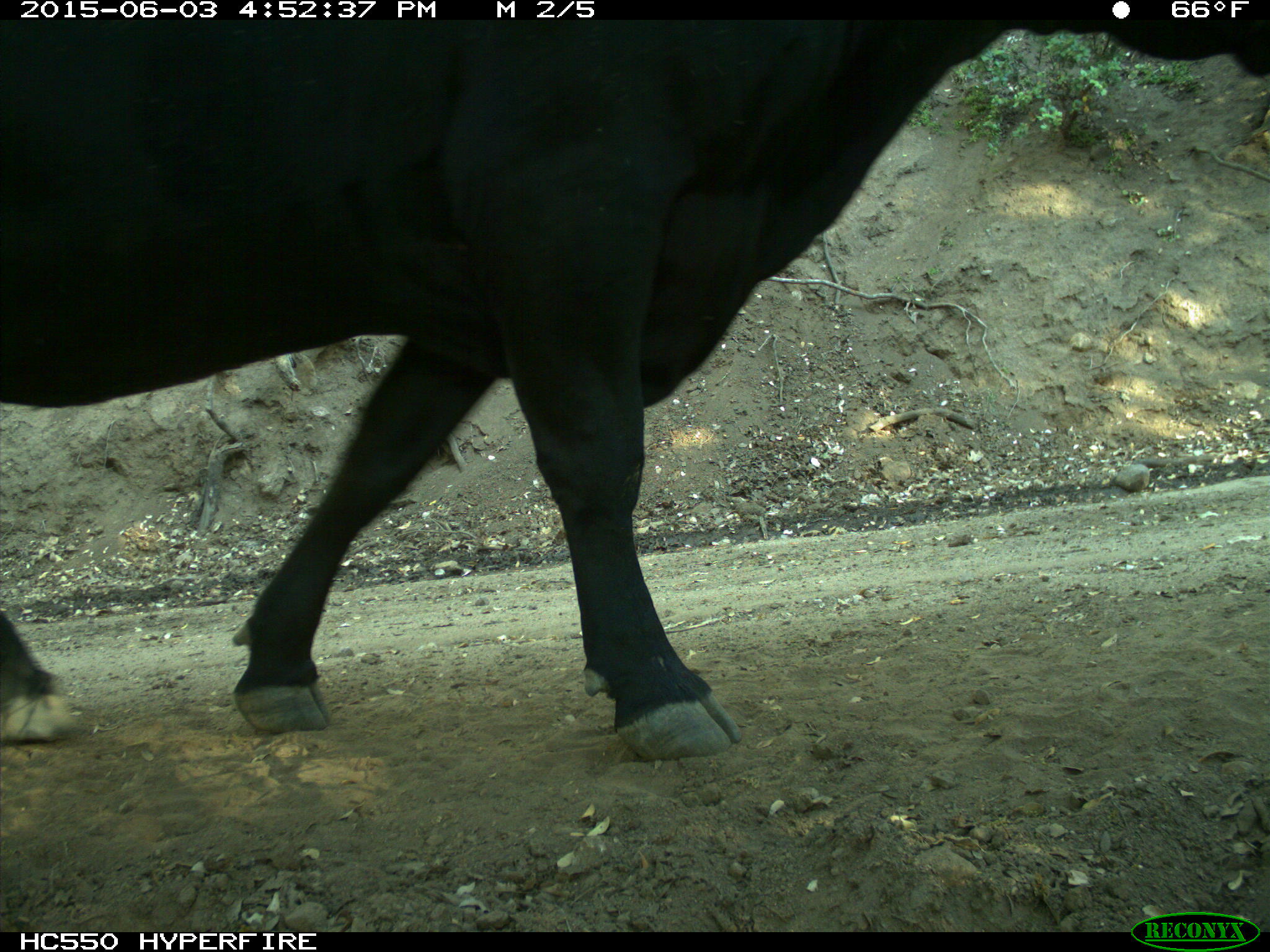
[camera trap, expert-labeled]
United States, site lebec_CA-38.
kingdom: Animalia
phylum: Chordata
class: Mammalia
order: Artiodactyla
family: Bovidae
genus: Bos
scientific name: Bos taurus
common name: domestic cow